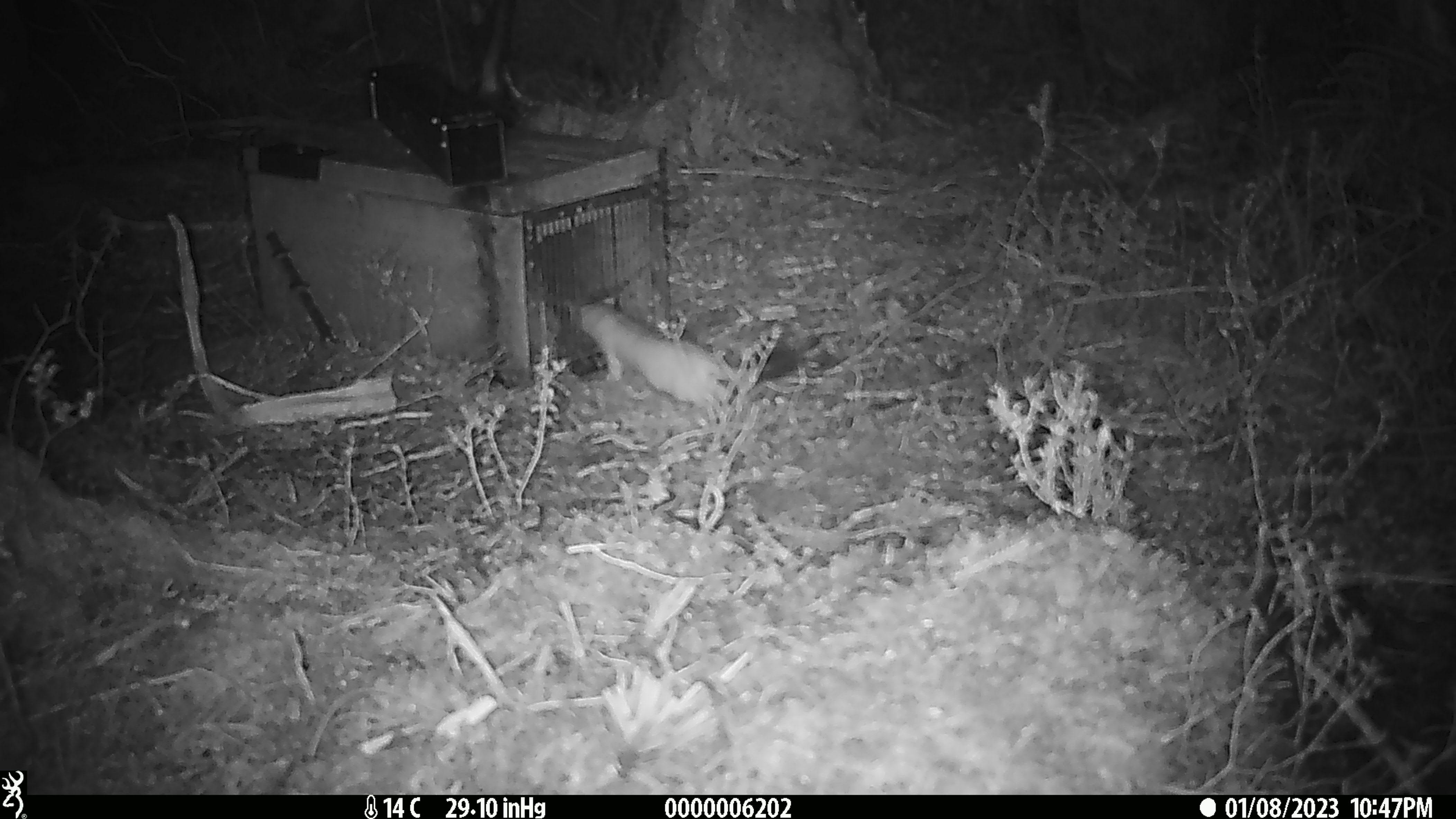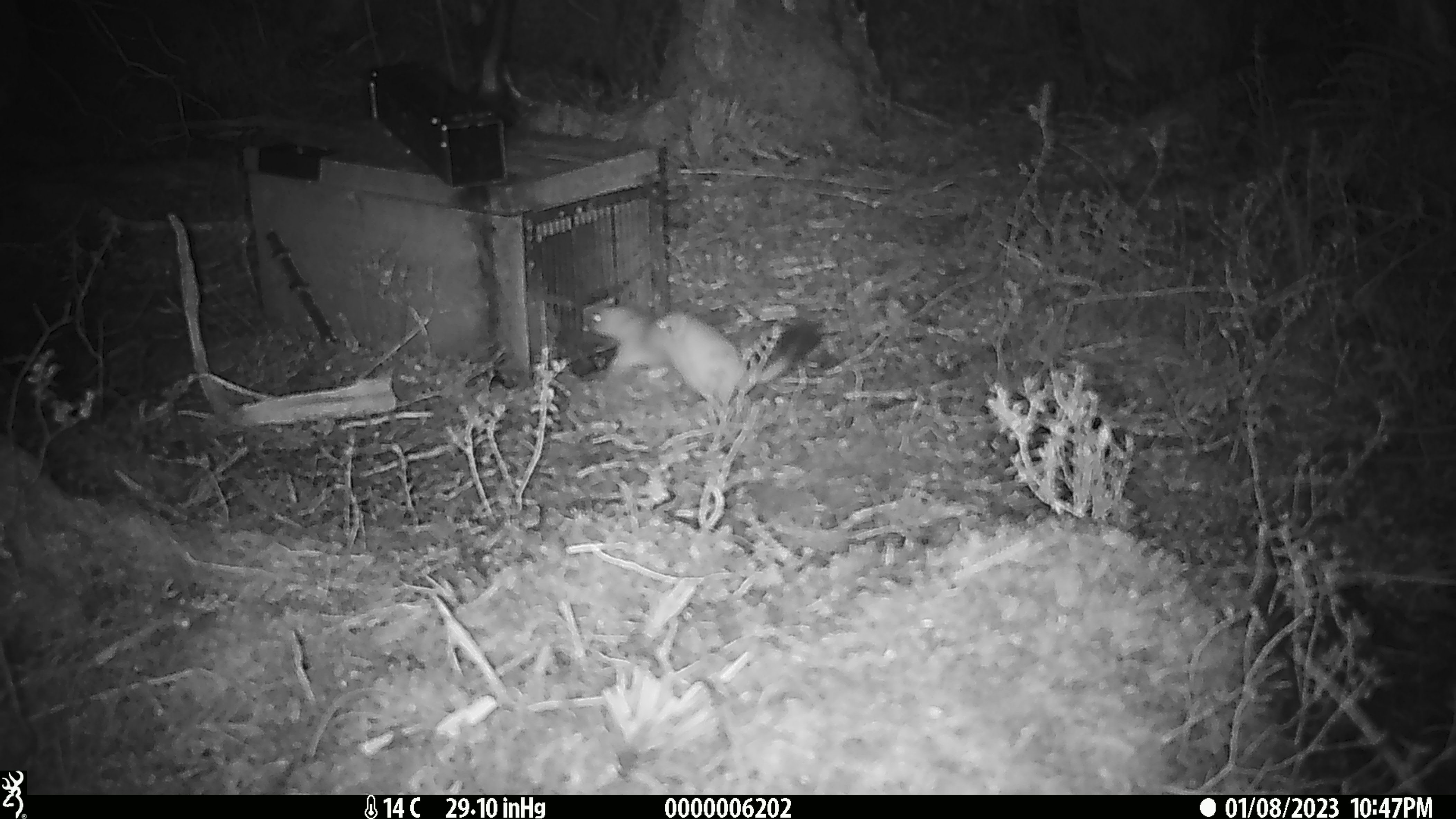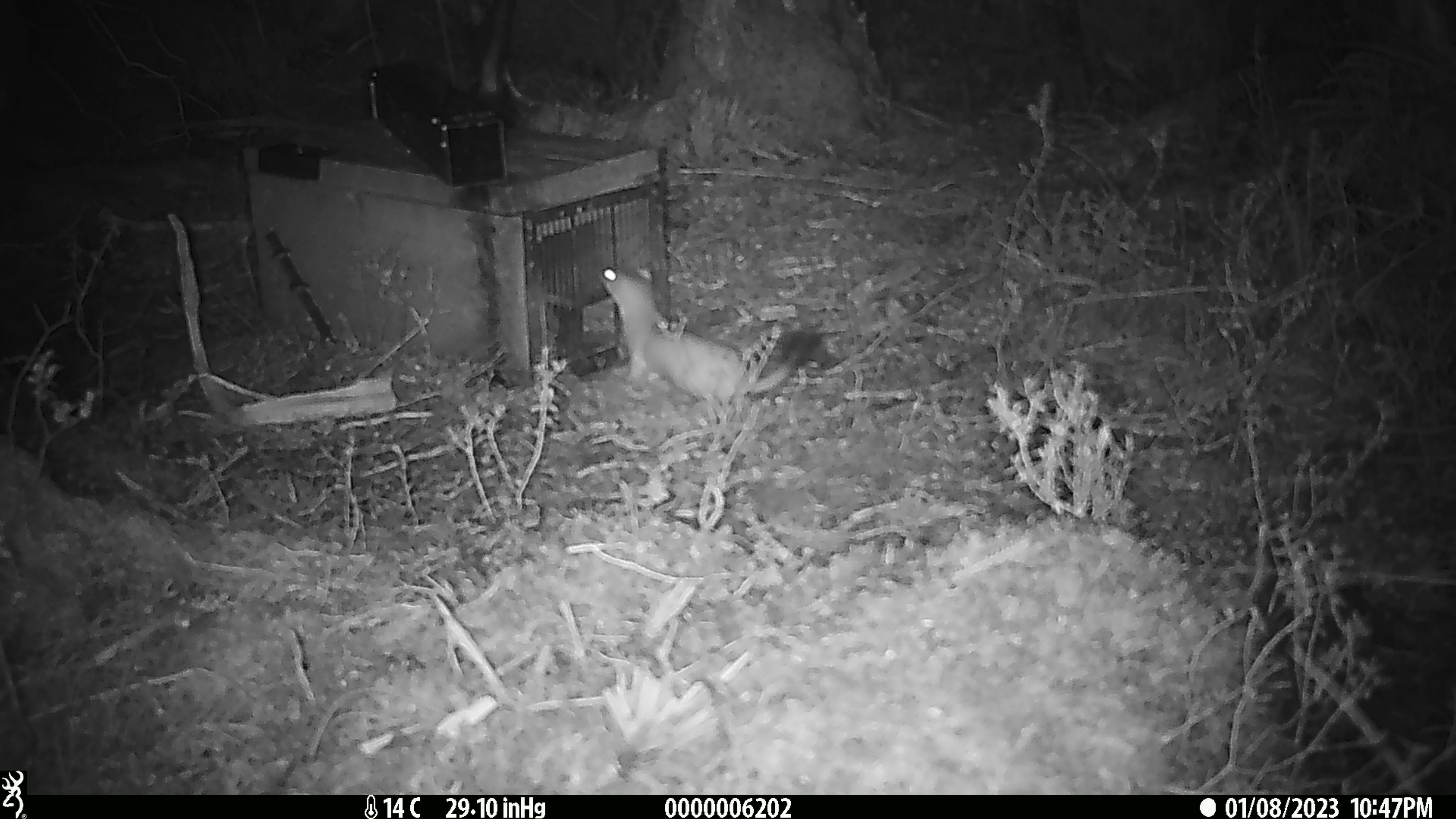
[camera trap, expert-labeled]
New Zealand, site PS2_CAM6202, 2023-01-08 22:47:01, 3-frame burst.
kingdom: Animalia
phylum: Chordata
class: Mammalia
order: Carnivora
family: Mustelidae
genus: Mustela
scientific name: Mustela erminea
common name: stoat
Stoat (Mustela erminea).